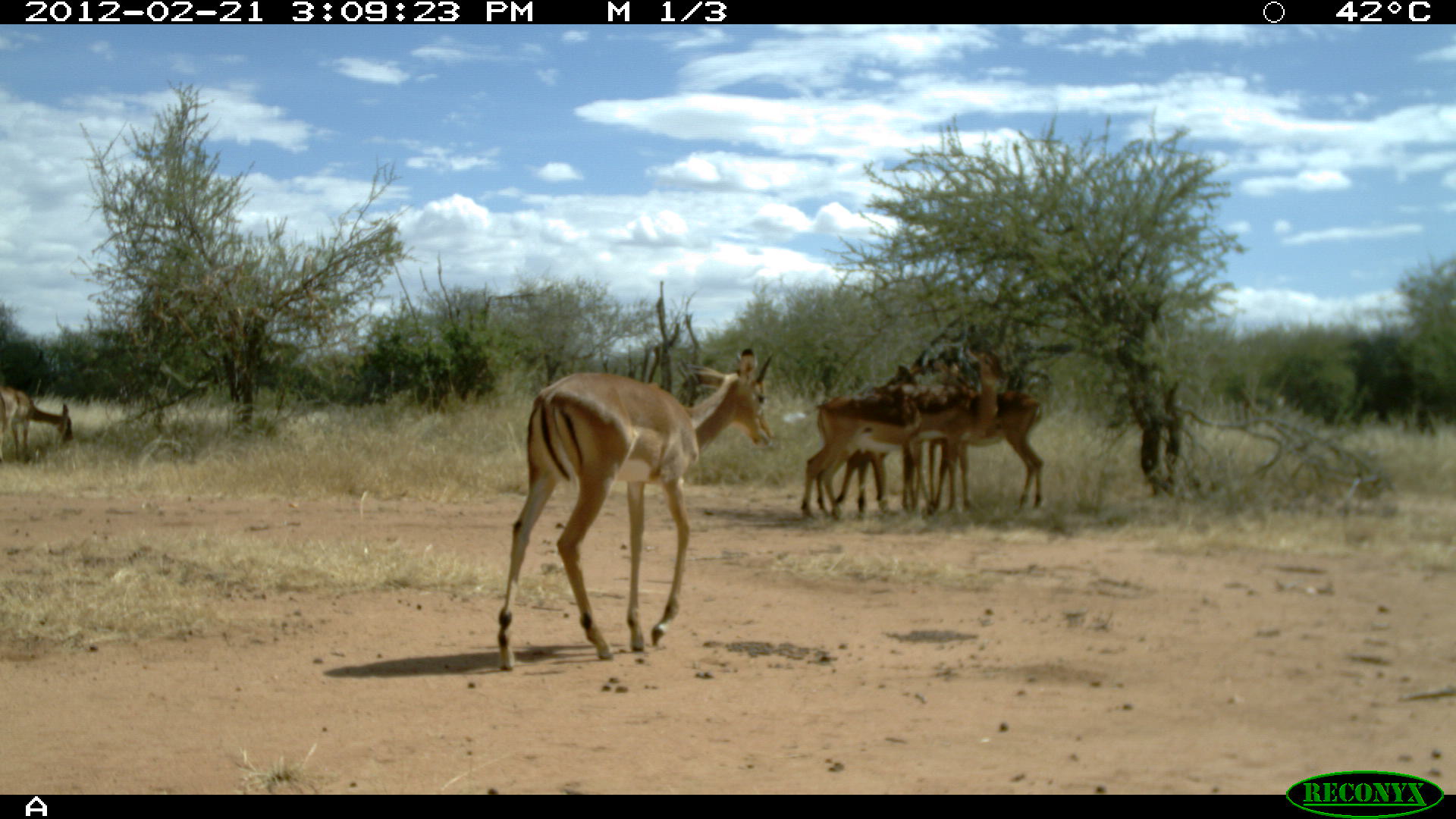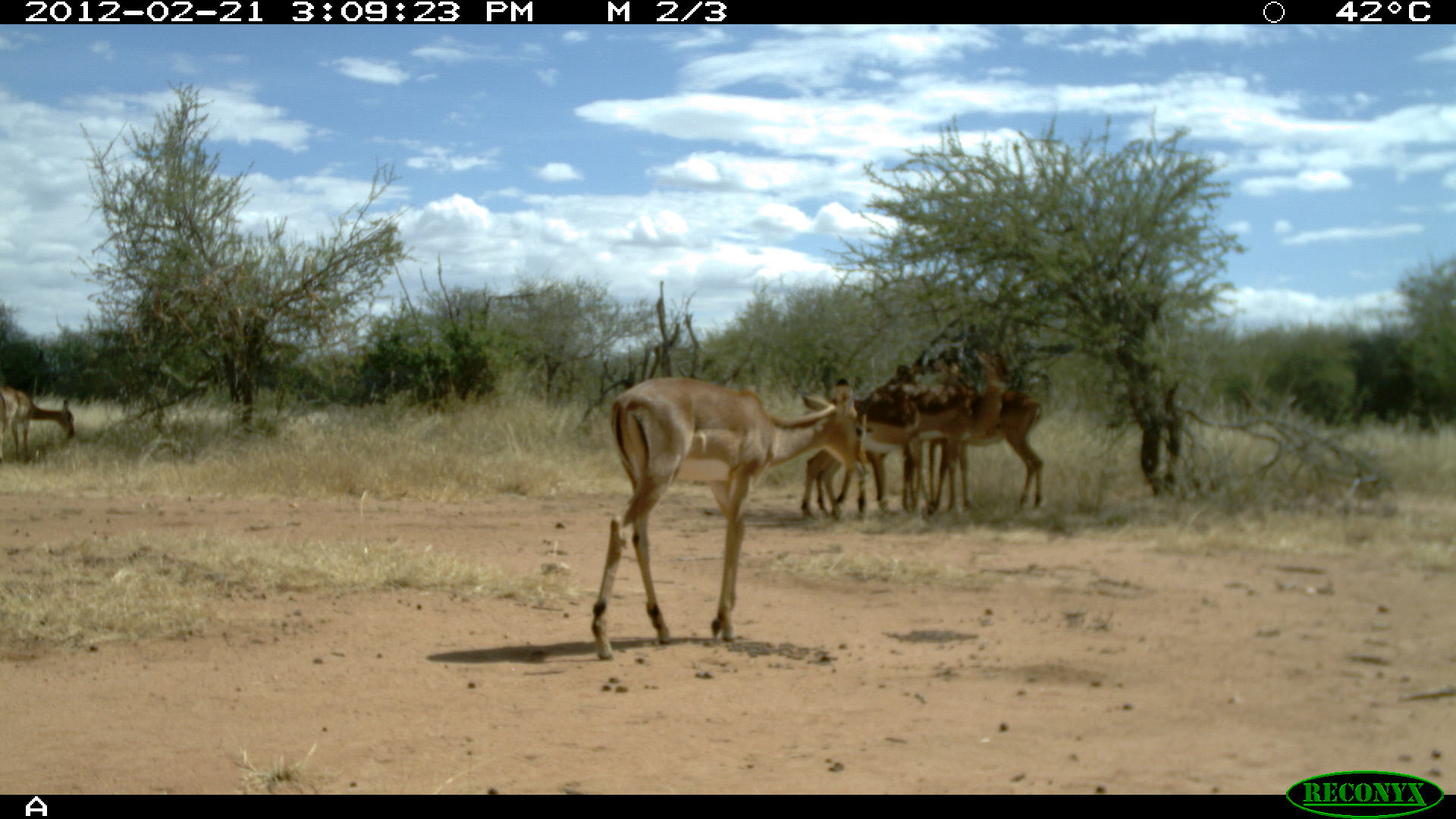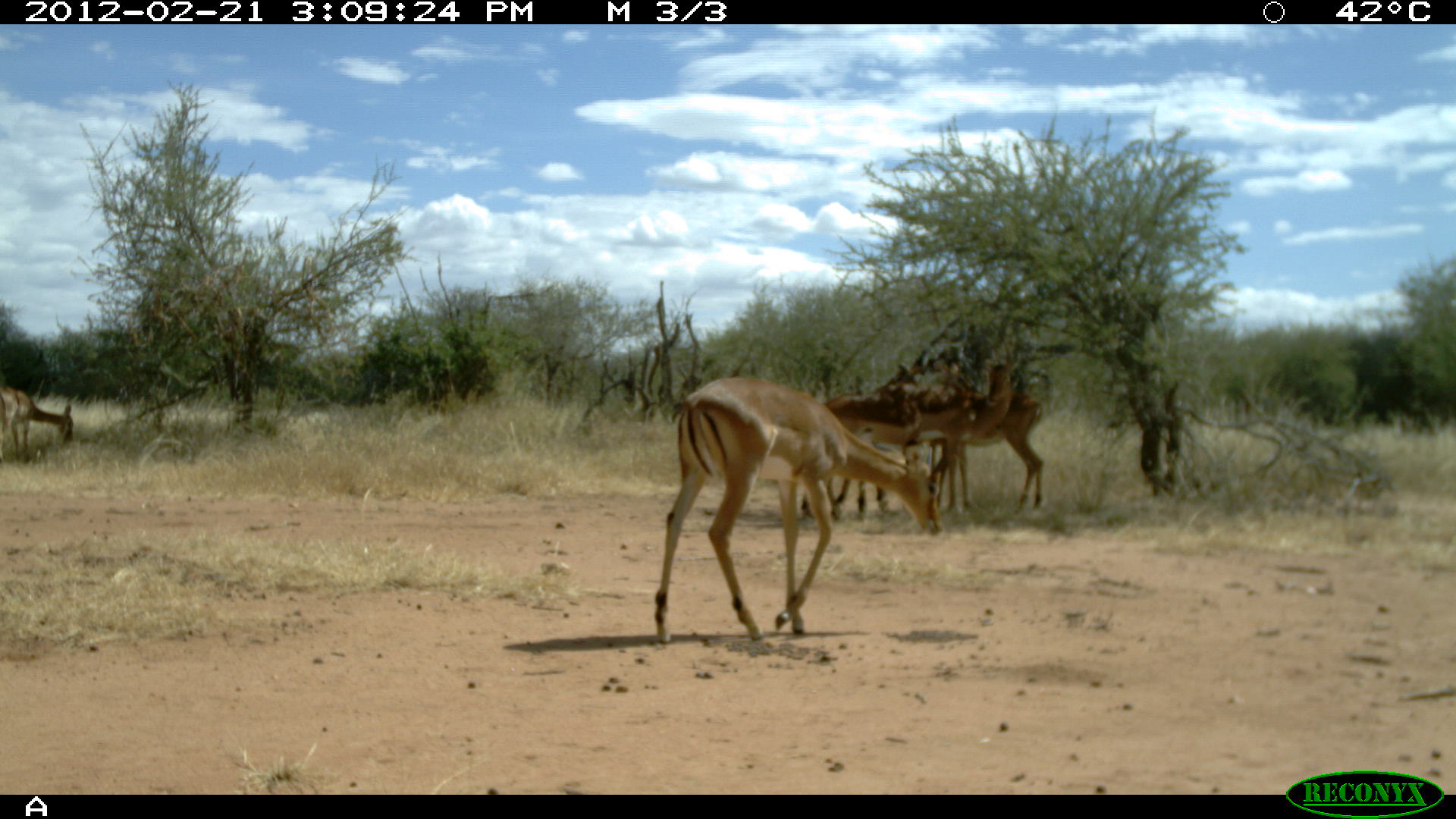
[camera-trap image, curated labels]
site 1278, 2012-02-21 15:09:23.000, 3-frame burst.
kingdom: Animalia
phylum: Chordata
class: Mammalia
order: Artiodactyla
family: Bovidae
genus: Aepyceros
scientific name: Aepyceros melampus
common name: impala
Aepyceros melampus (impala), count 6.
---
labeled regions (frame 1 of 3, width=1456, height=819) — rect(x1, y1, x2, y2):
aepyceros melampus: rect(491, 337, 770, 675); rect(813, 333, 1014, 525); rect(893, 349, 1052, 520); rect(797, 363, 927, 526); rect(0, 375, 79, 464)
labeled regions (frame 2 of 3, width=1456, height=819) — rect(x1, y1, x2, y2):
aepyceros melampus: rect(586, 370, 875, 660); rect(813, 333, 1014, 525); rect(893, 349, 1048, 520); rect(797, 363, 927, 526); rect(0, 375, 79, 464)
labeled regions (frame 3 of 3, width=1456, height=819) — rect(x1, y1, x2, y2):
aepyceros melampus: rect(649, 370, 959, 646); rect(865, 342, 1023, 511); rect(791, 359, 920, 520); rect(949, 381, 1049, 517); rect(0, 382, 78, 469)